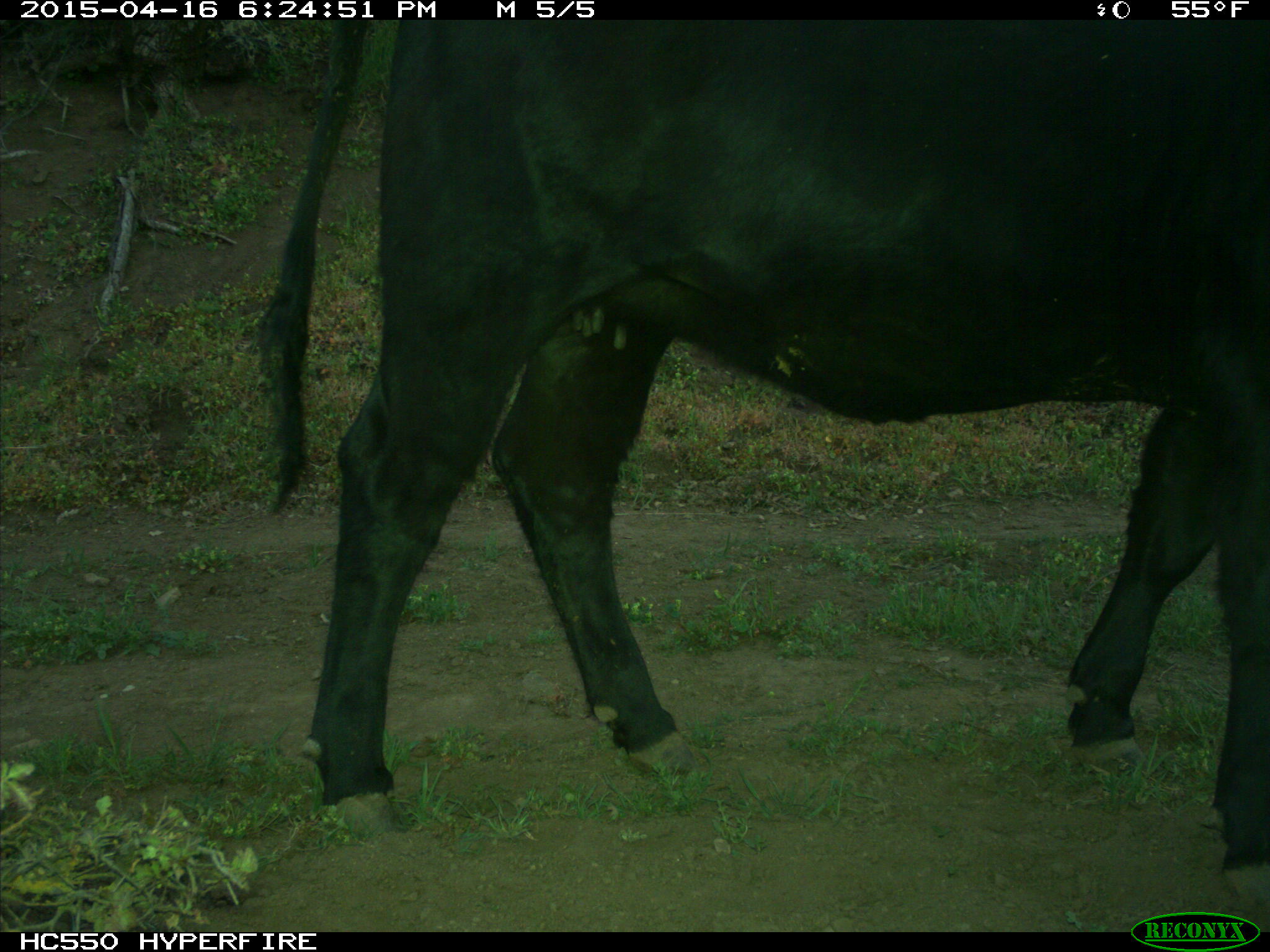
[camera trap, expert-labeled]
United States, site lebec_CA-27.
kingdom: Animalia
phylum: Chordata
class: Mammalia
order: Artiodactyla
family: Bovidae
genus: Bos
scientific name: Bos taurus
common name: domestic cow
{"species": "Bos taurus (domestic cow)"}